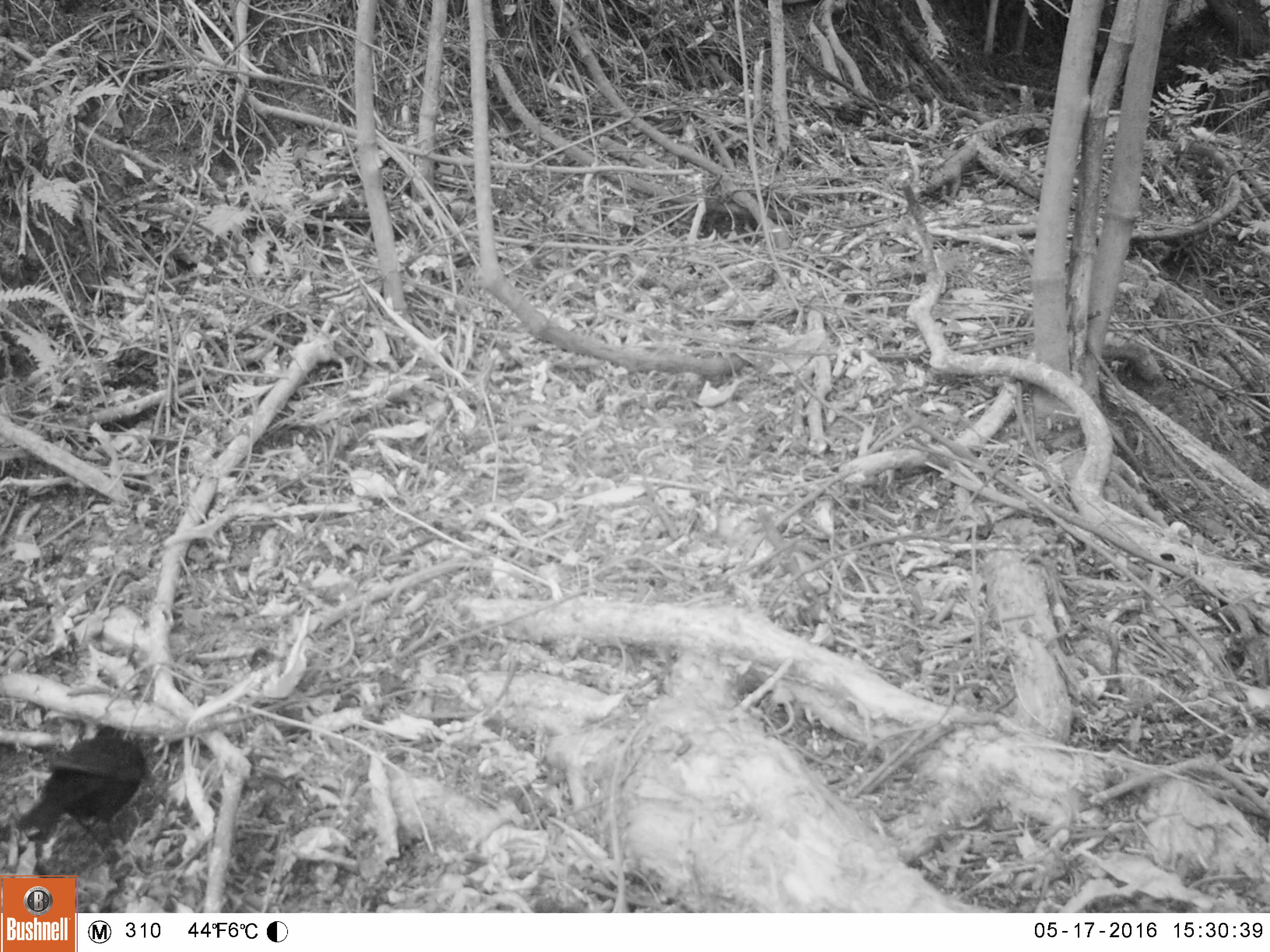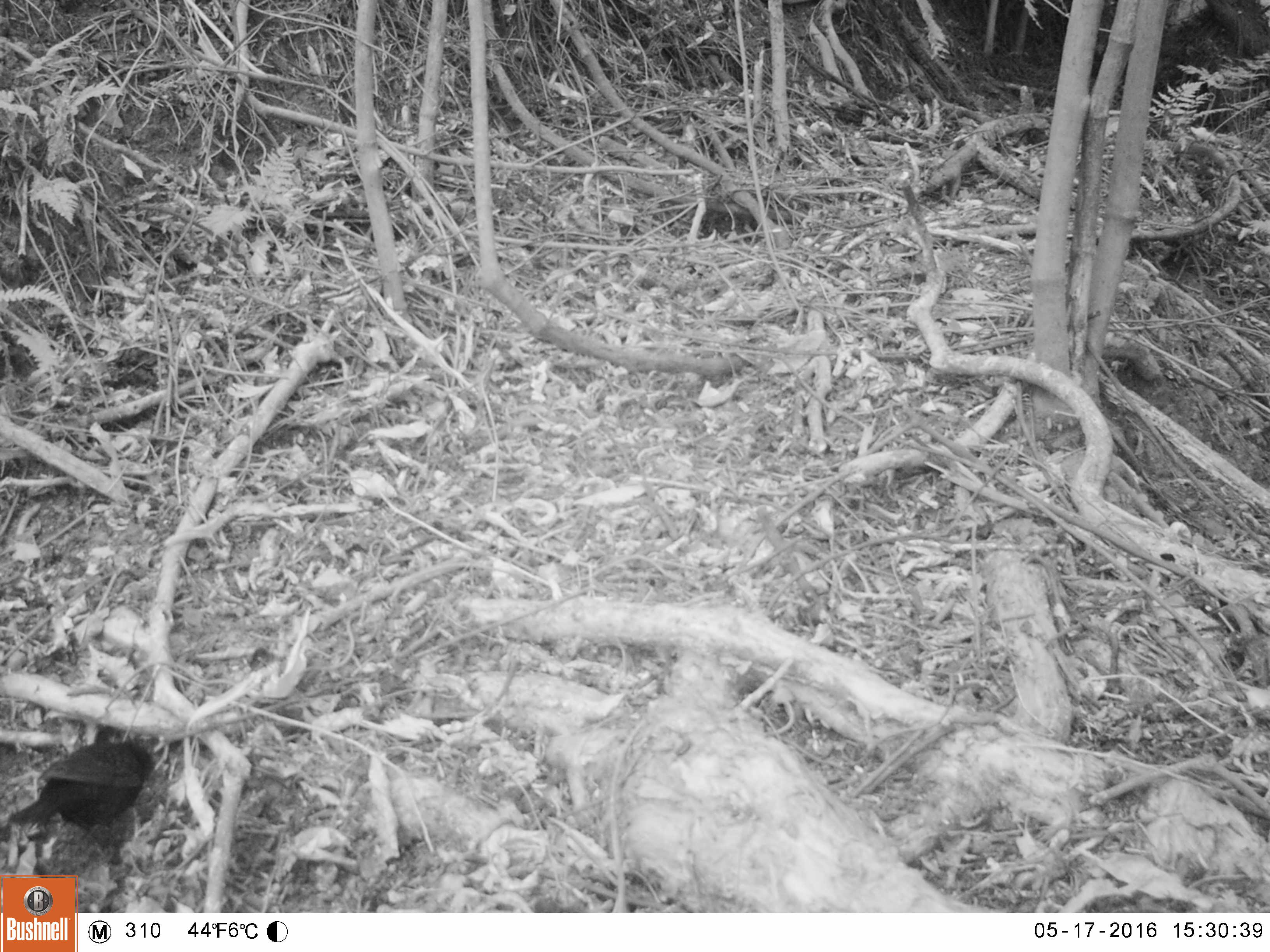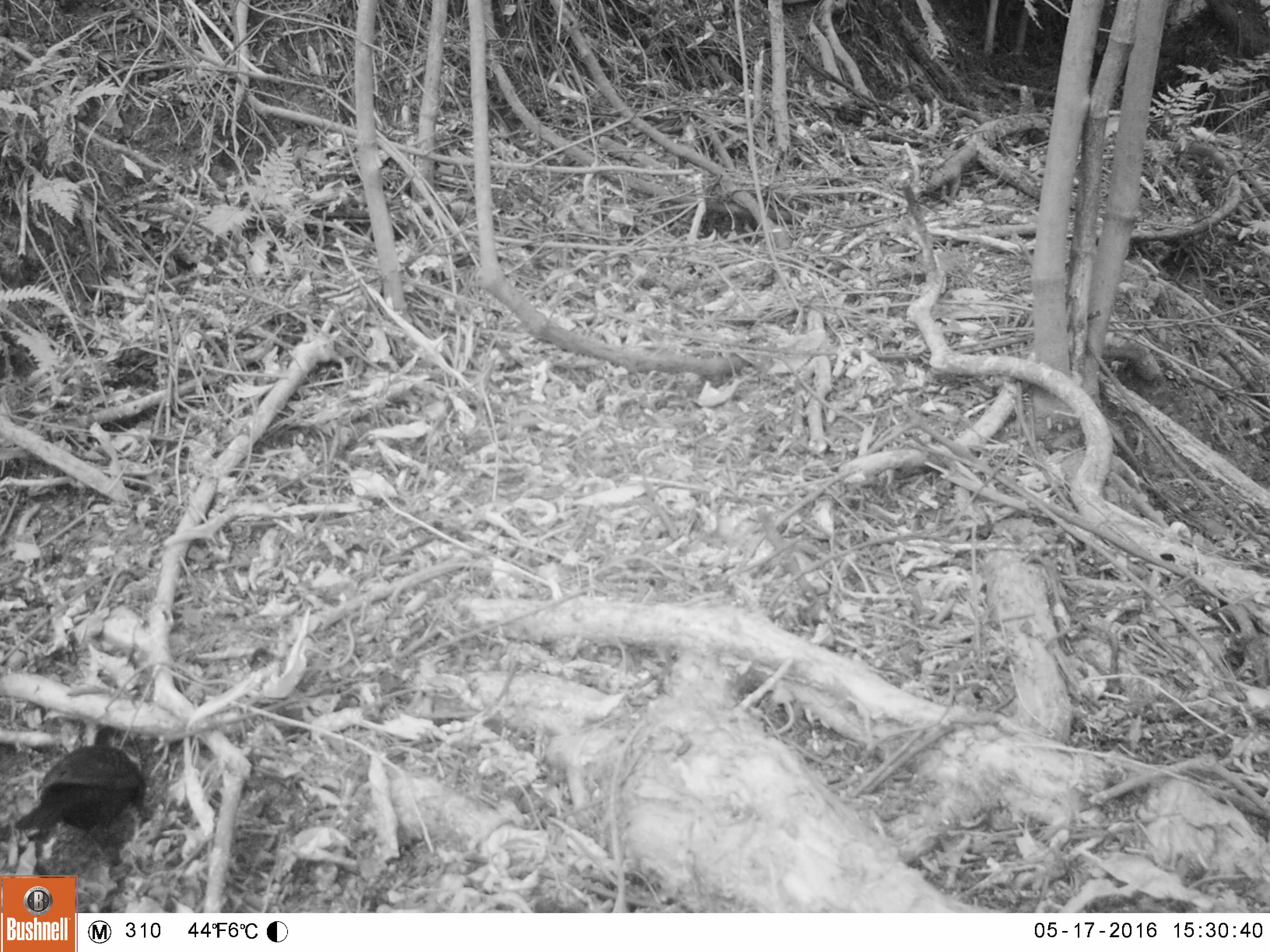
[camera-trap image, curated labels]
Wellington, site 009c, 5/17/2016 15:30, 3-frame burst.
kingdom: Animalia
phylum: Chordata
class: Aves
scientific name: Aves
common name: bird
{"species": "bird (Aves)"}